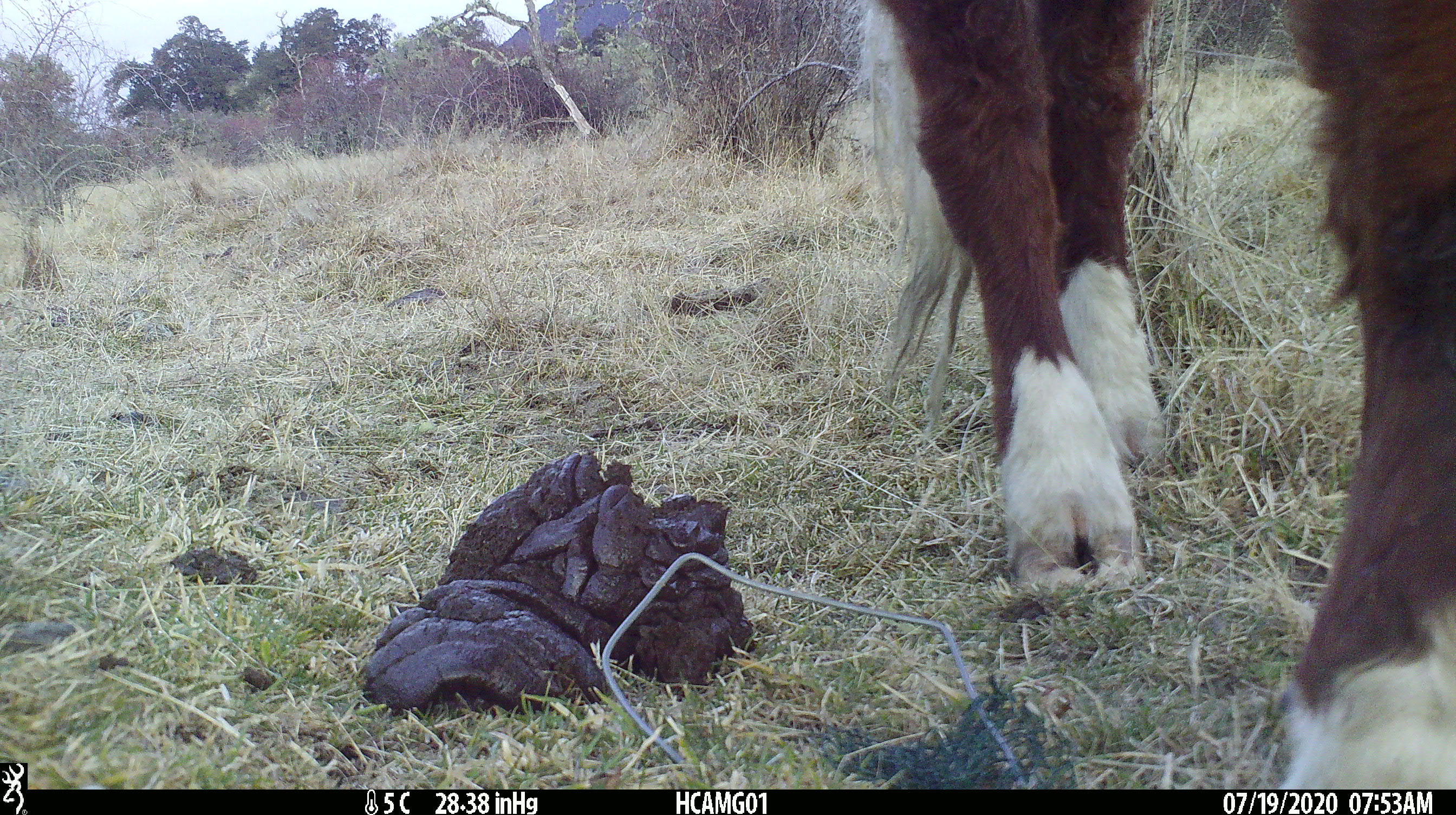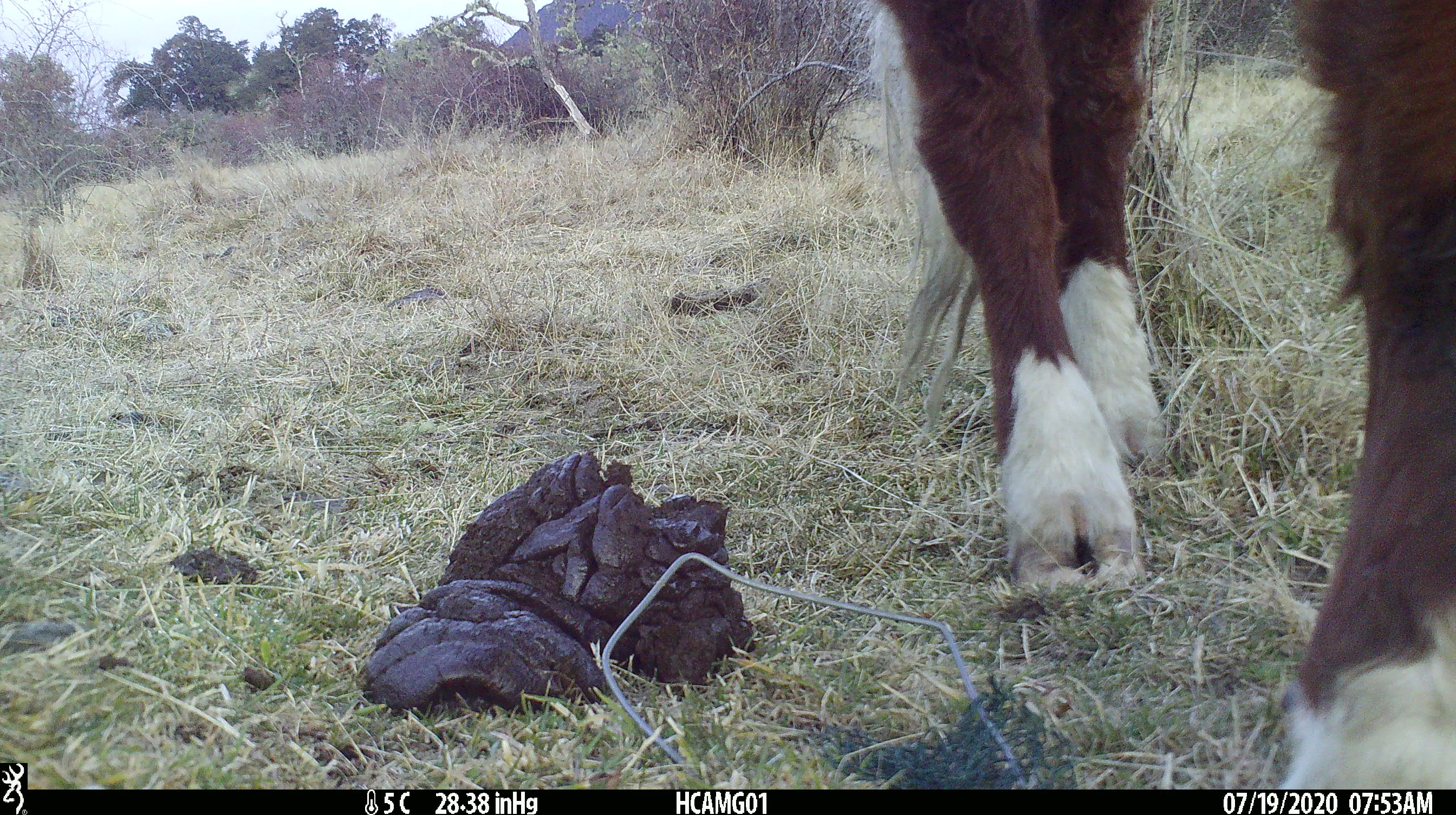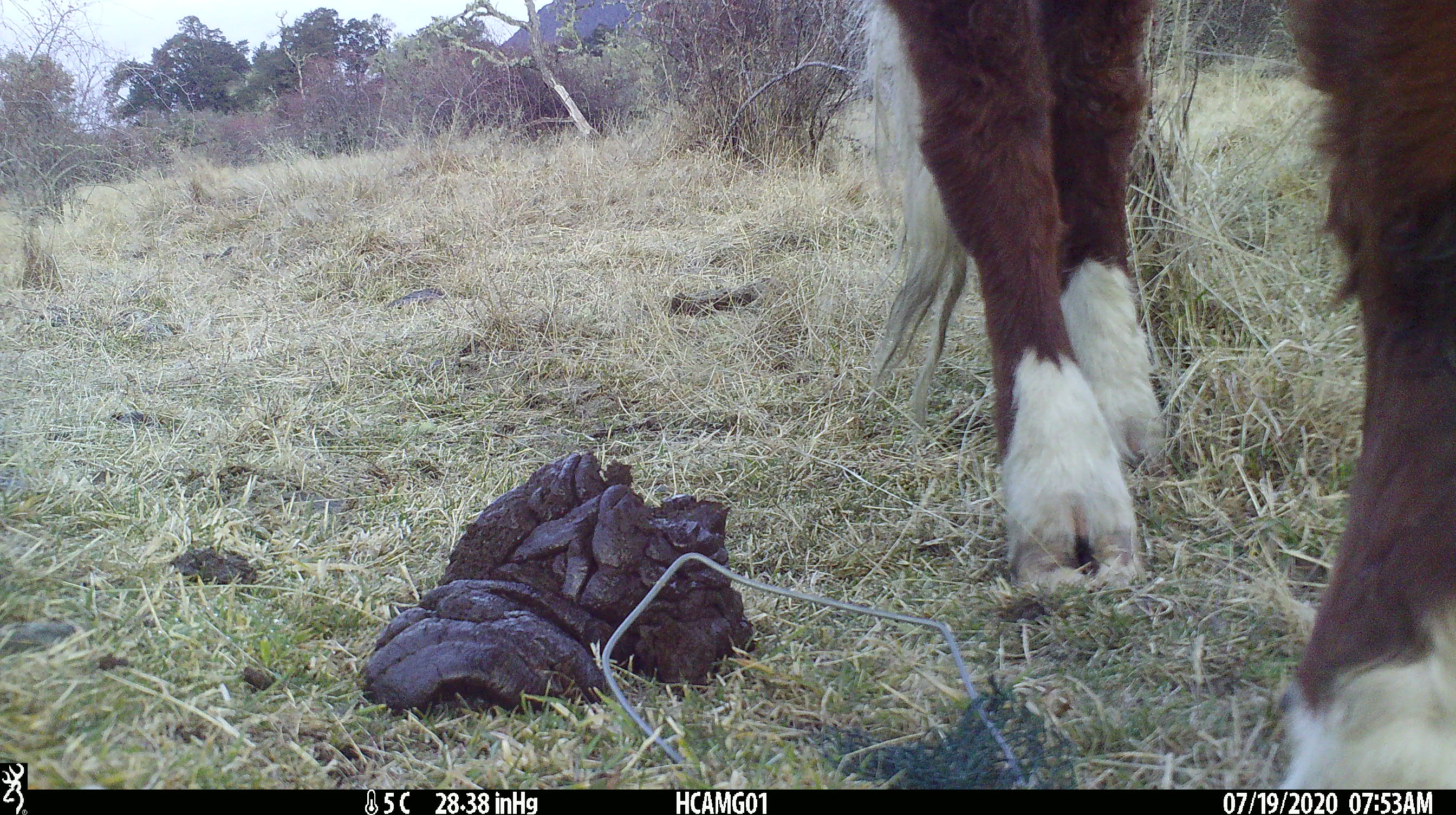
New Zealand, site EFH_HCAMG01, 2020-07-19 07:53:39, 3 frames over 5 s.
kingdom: Animalia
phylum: Chordata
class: Mammalia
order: Artiodactyla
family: Bovidae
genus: Bos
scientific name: Bos taurus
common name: domestic cow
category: cow